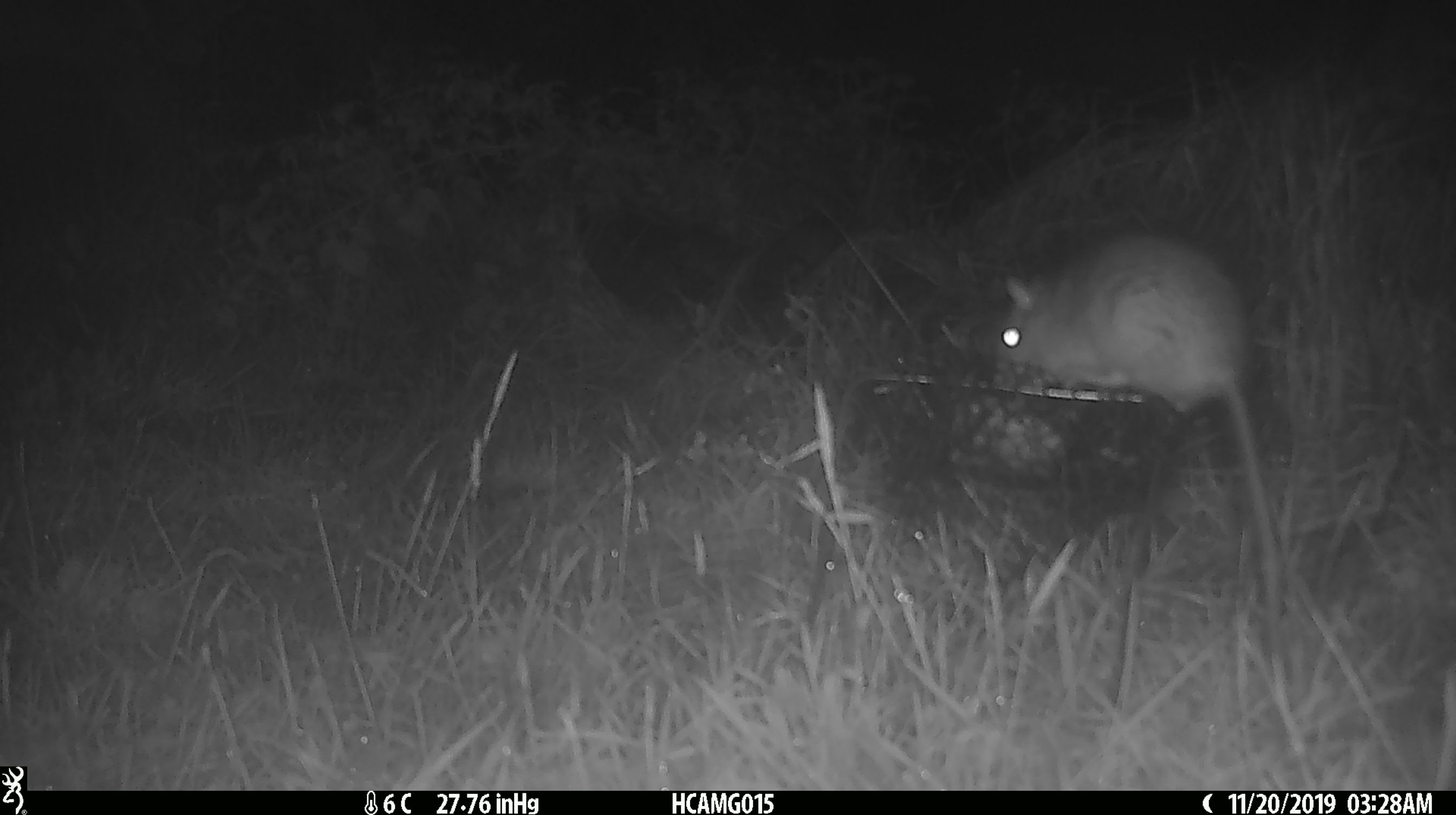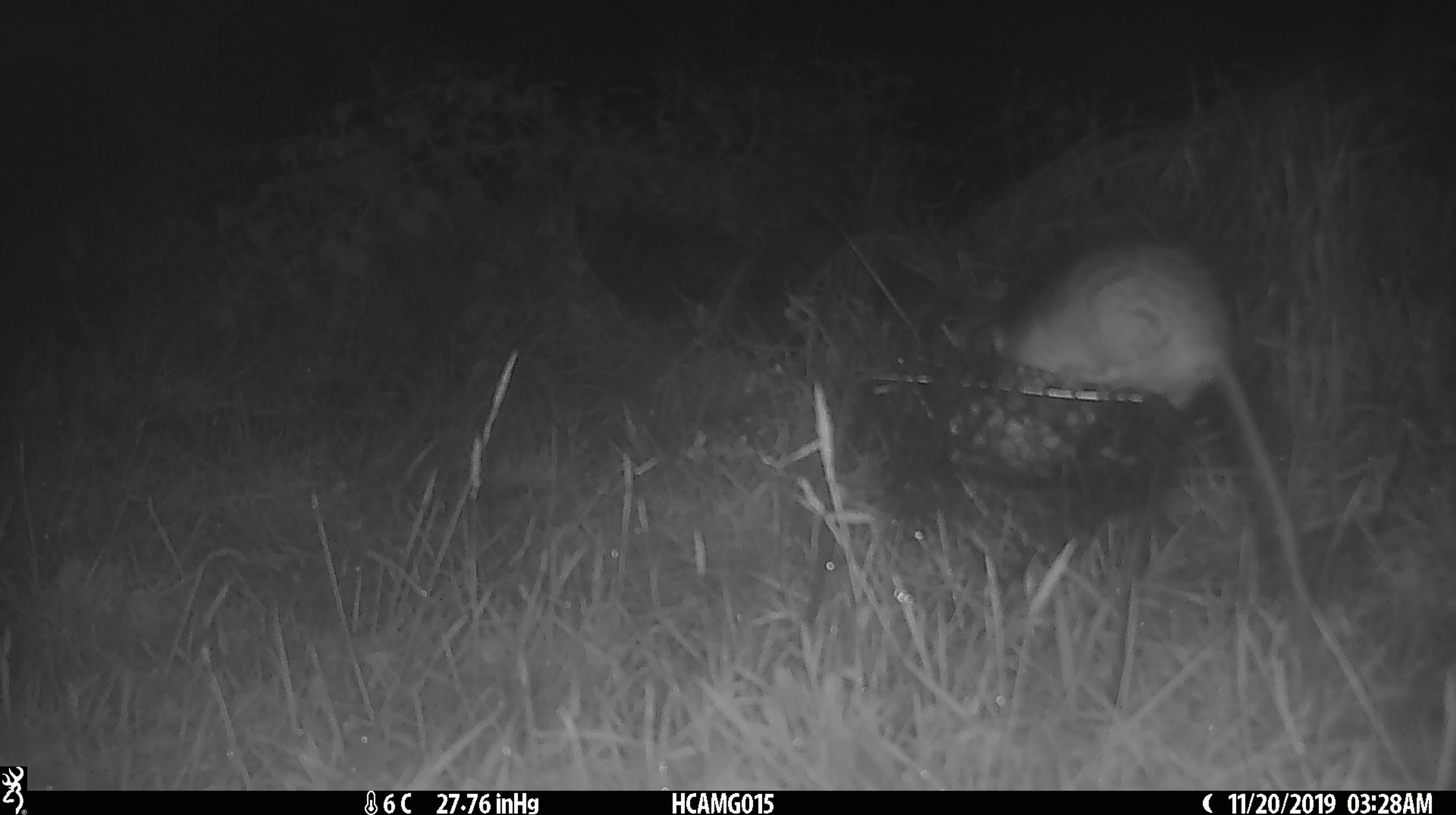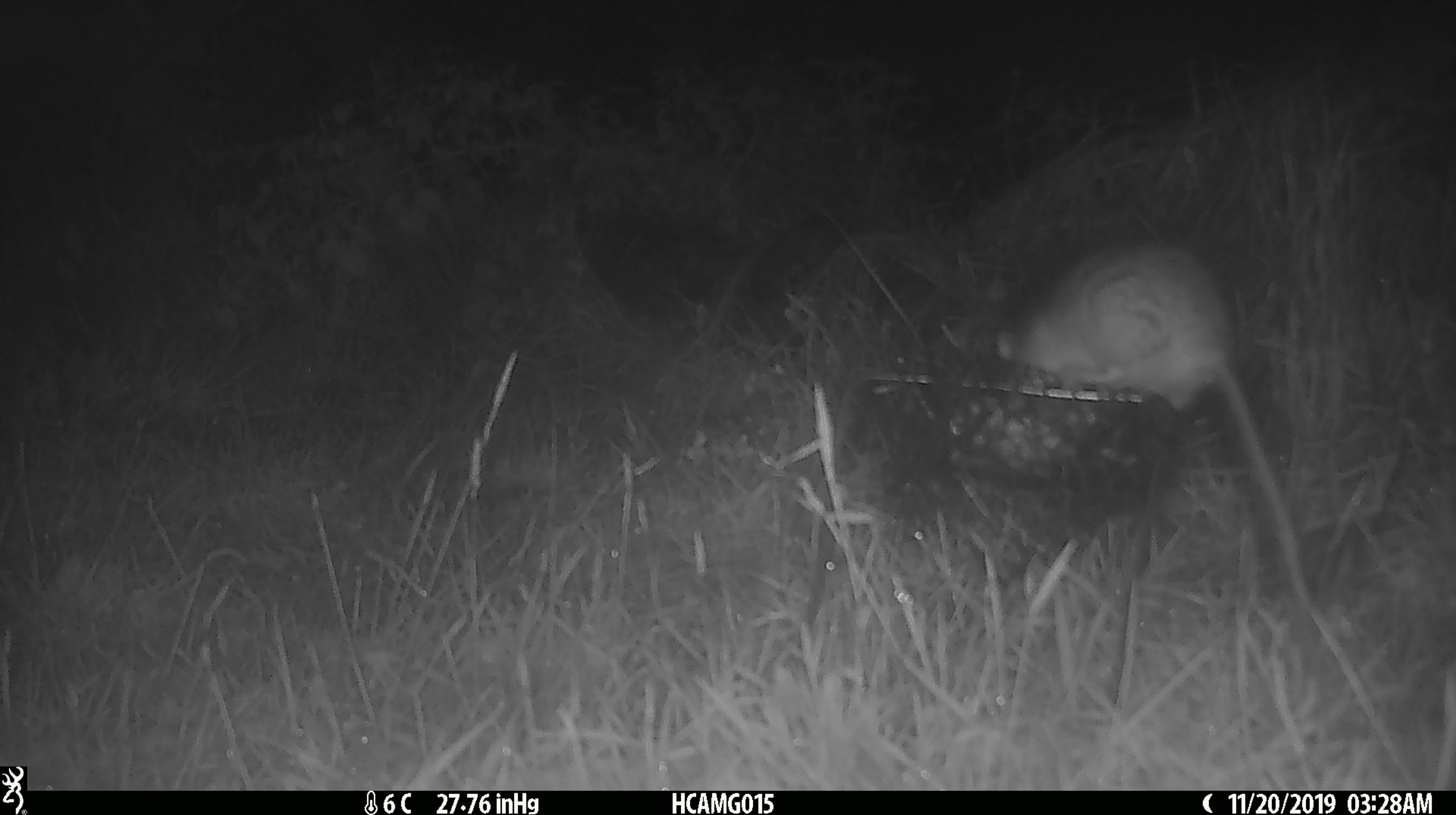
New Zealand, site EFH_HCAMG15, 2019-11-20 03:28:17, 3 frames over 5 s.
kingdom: Animalia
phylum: Chordata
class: Mammalia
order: Rodentia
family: Muridae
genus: Rattus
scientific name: Rattus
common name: rat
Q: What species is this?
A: Rat (Rattus).